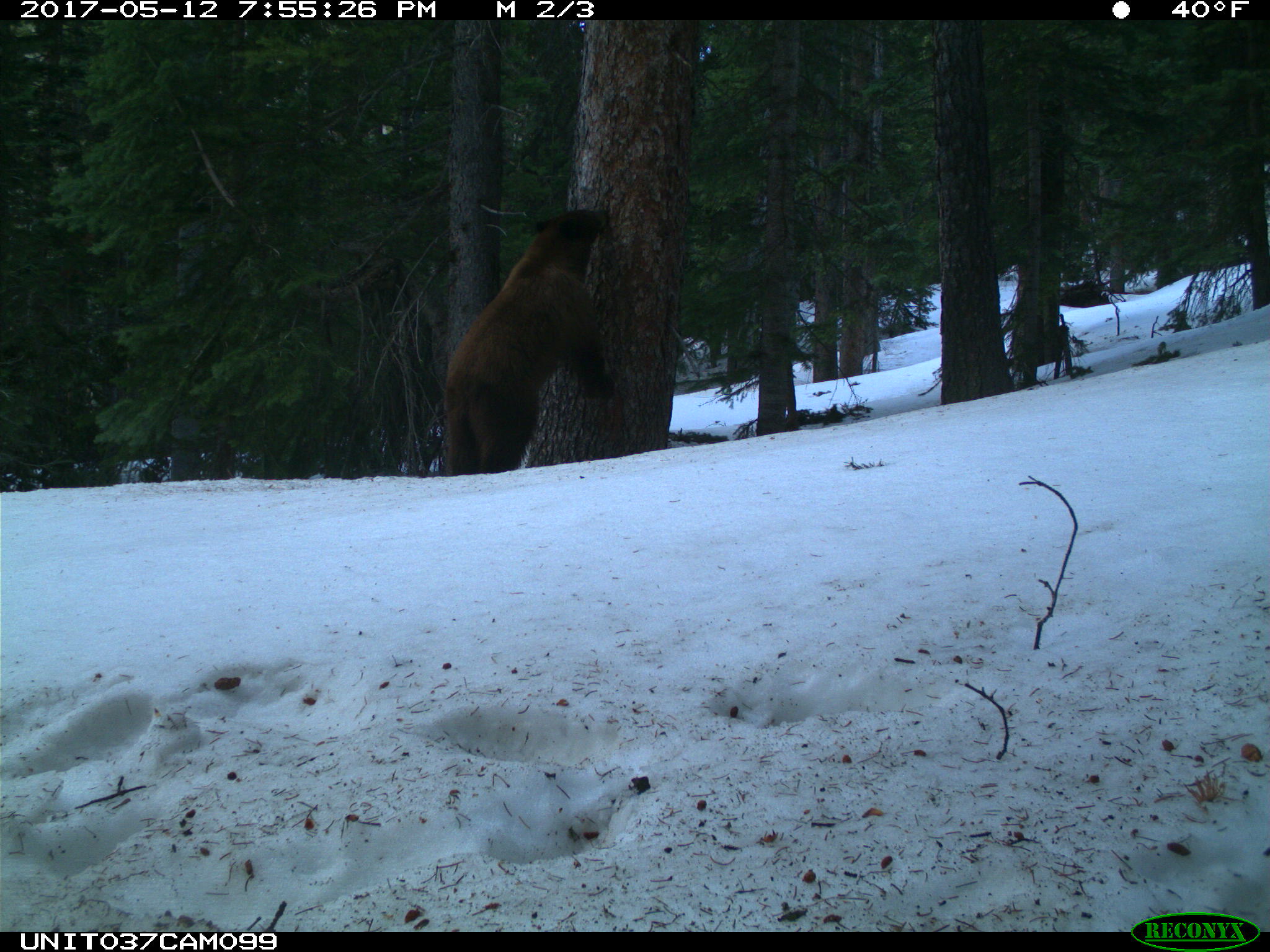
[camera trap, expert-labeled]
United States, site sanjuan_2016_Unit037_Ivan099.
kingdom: Animalia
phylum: Chordata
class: Mammalia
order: Carnivora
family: Ursidae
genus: Ursus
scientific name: Ursus americanus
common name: american black bear